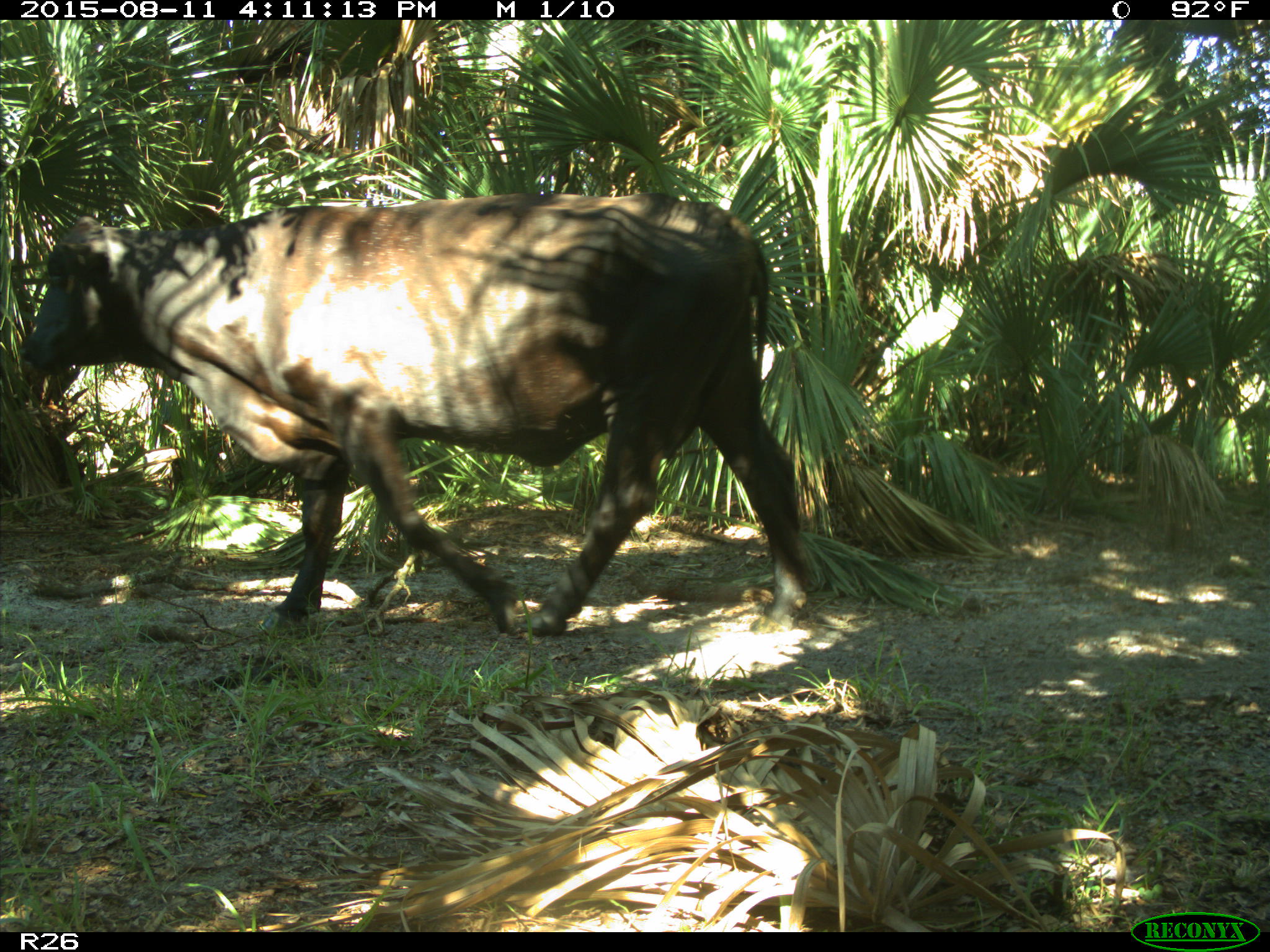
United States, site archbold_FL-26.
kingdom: Animalia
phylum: Chordata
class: Mammalia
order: Artiodactyla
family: Bovidae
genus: Bos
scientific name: Bos taurus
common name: domestic cow